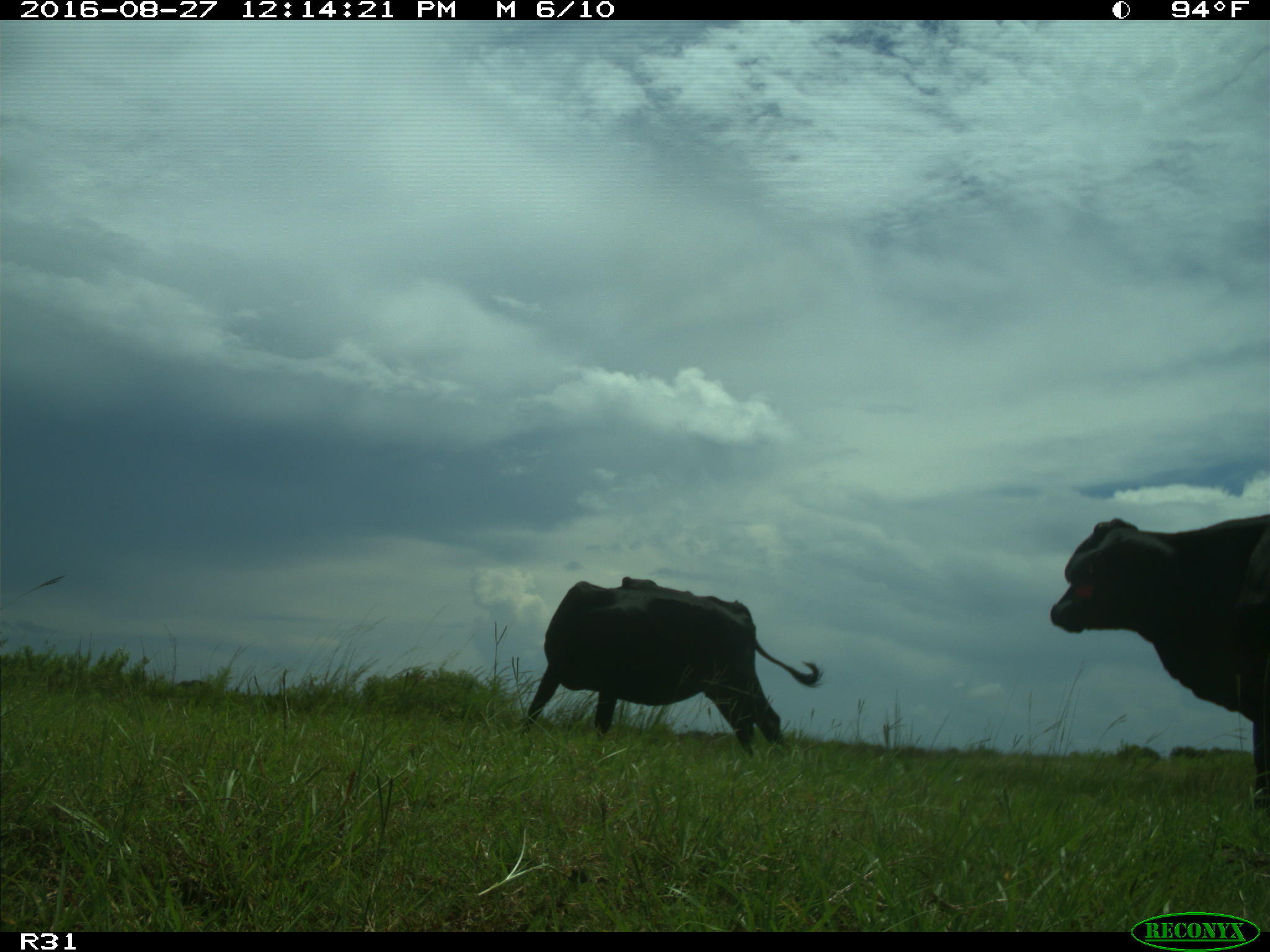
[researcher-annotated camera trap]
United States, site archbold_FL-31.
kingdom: Animalia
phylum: Chordata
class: Mammalia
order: Artiodactyla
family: Bovidae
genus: Bos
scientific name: Bos taurus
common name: domestic cow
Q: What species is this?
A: Bos taurus (domestic cow).